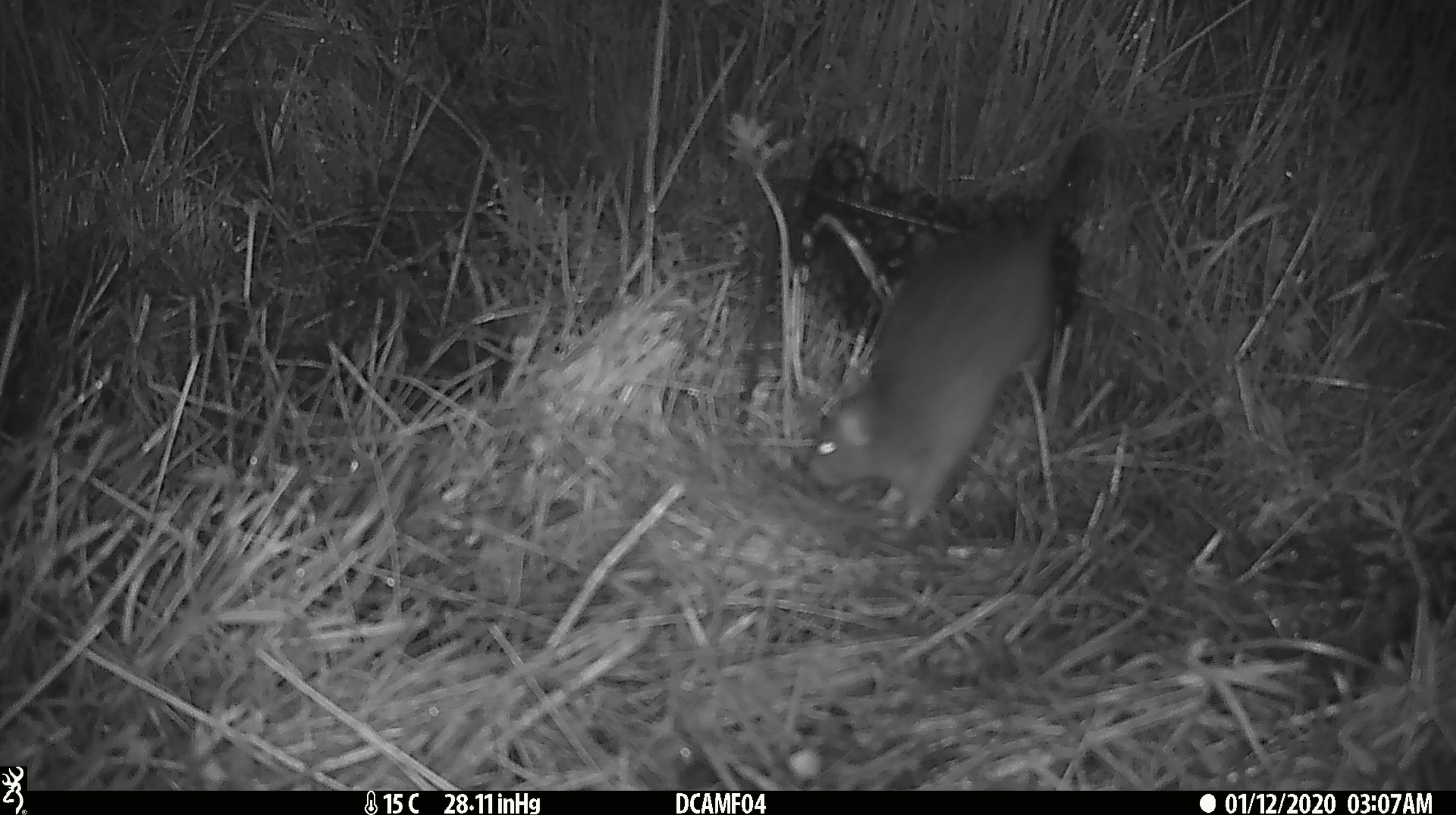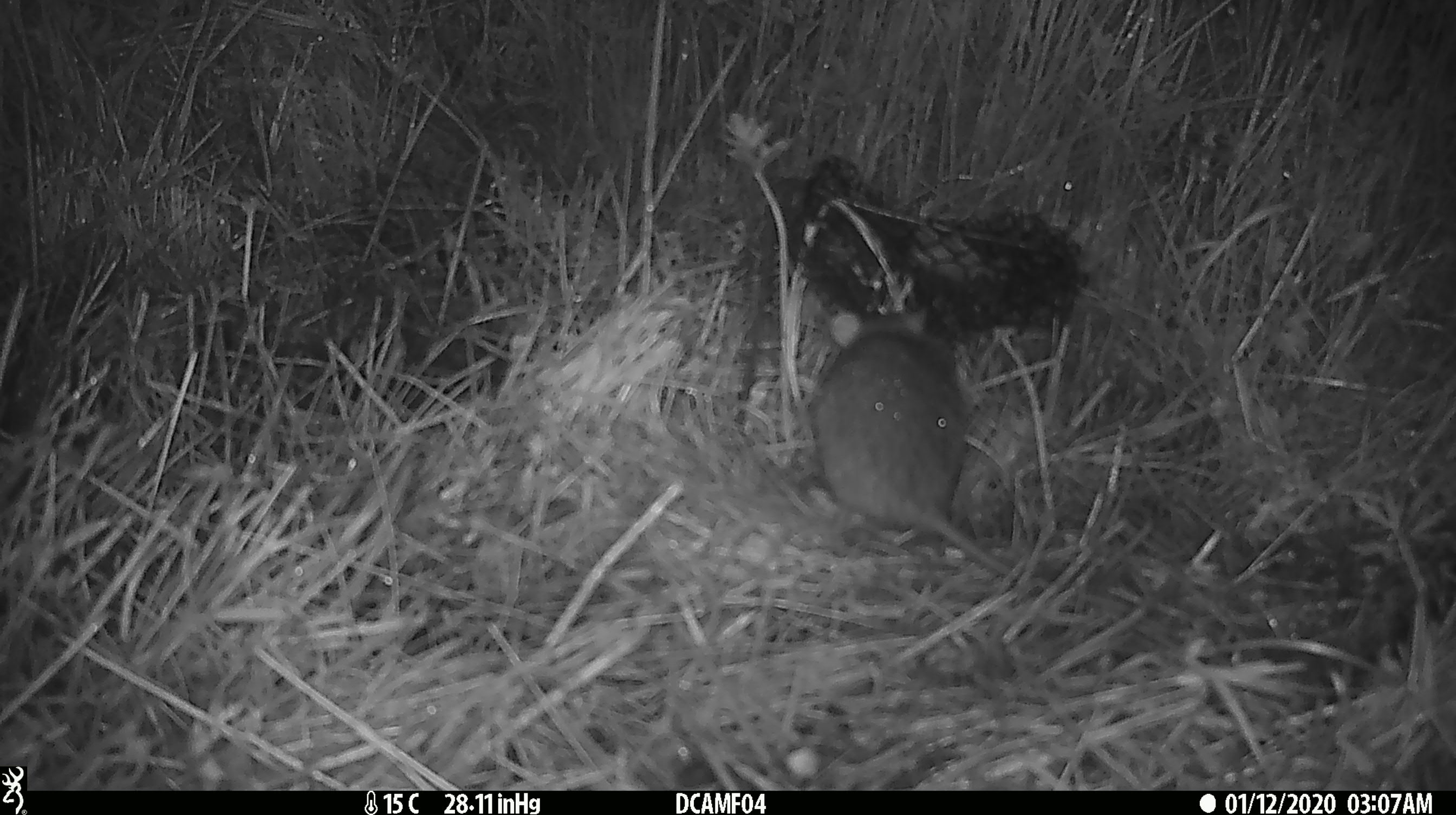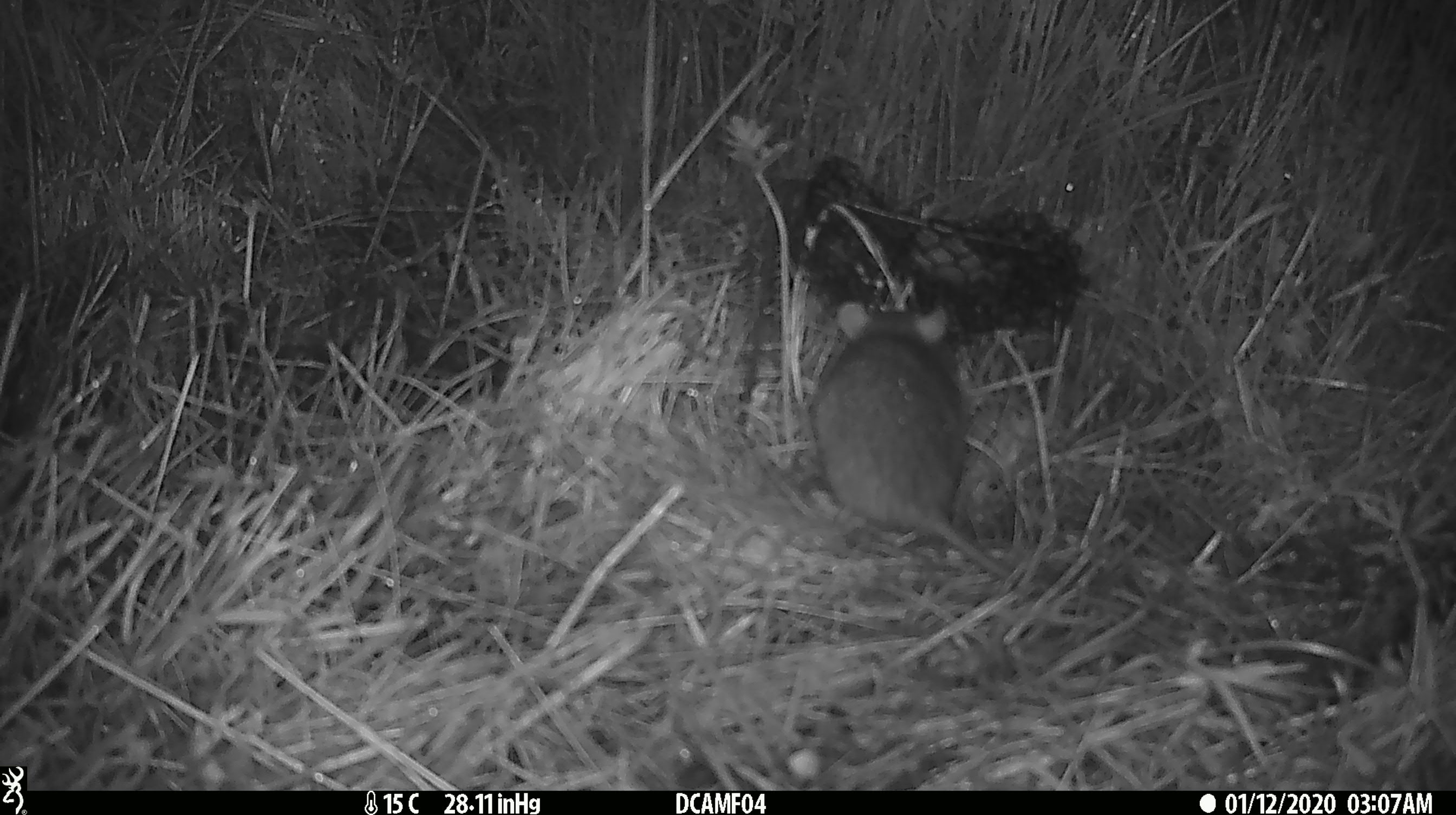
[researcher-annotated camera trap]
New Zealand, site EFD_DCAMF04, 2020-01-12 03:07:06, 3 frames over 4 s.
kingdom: Animalia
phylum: Chordata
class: Mammalia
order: Rodentia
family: Muridae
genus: Rattus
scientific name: Rattus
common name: rat